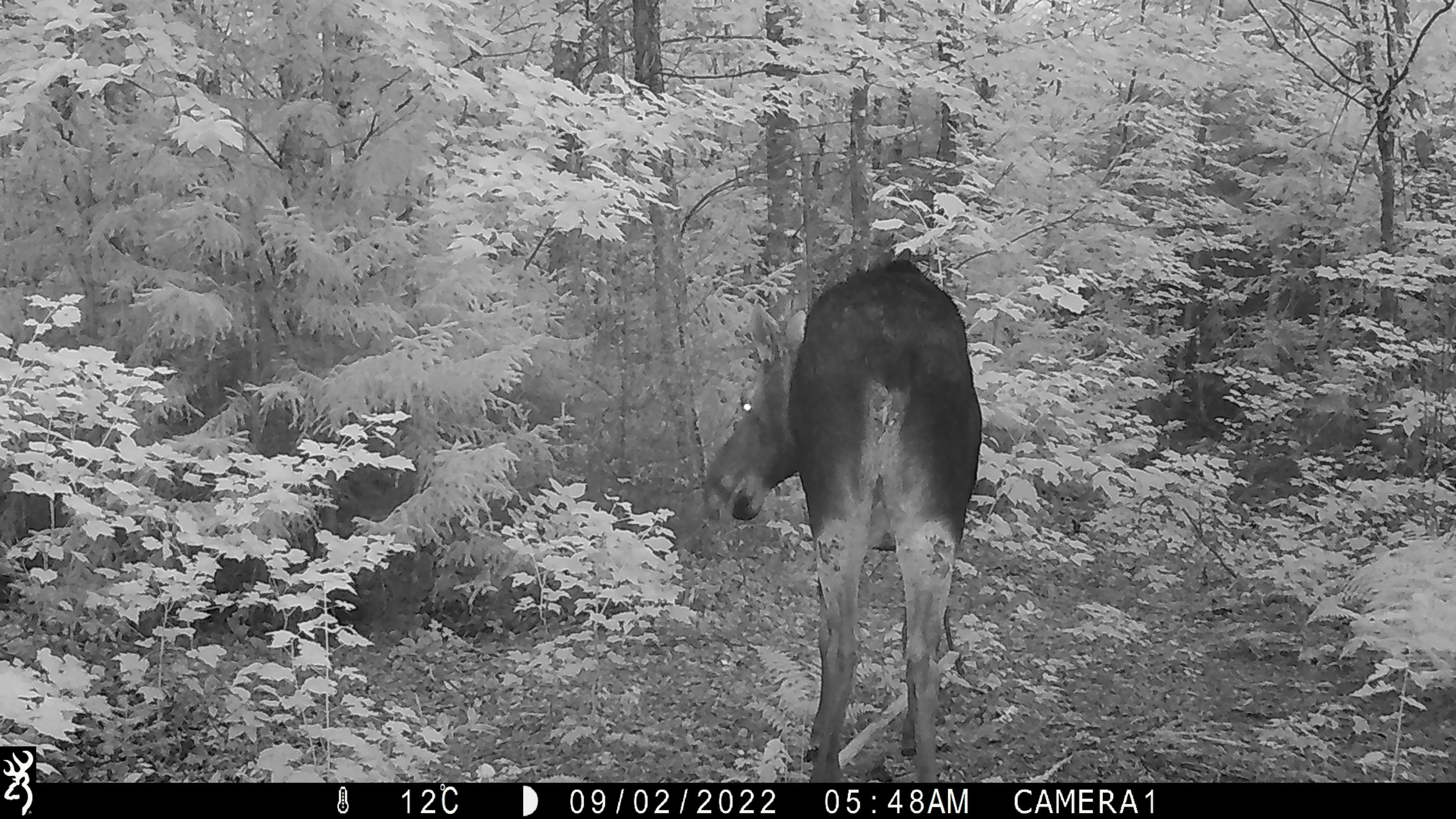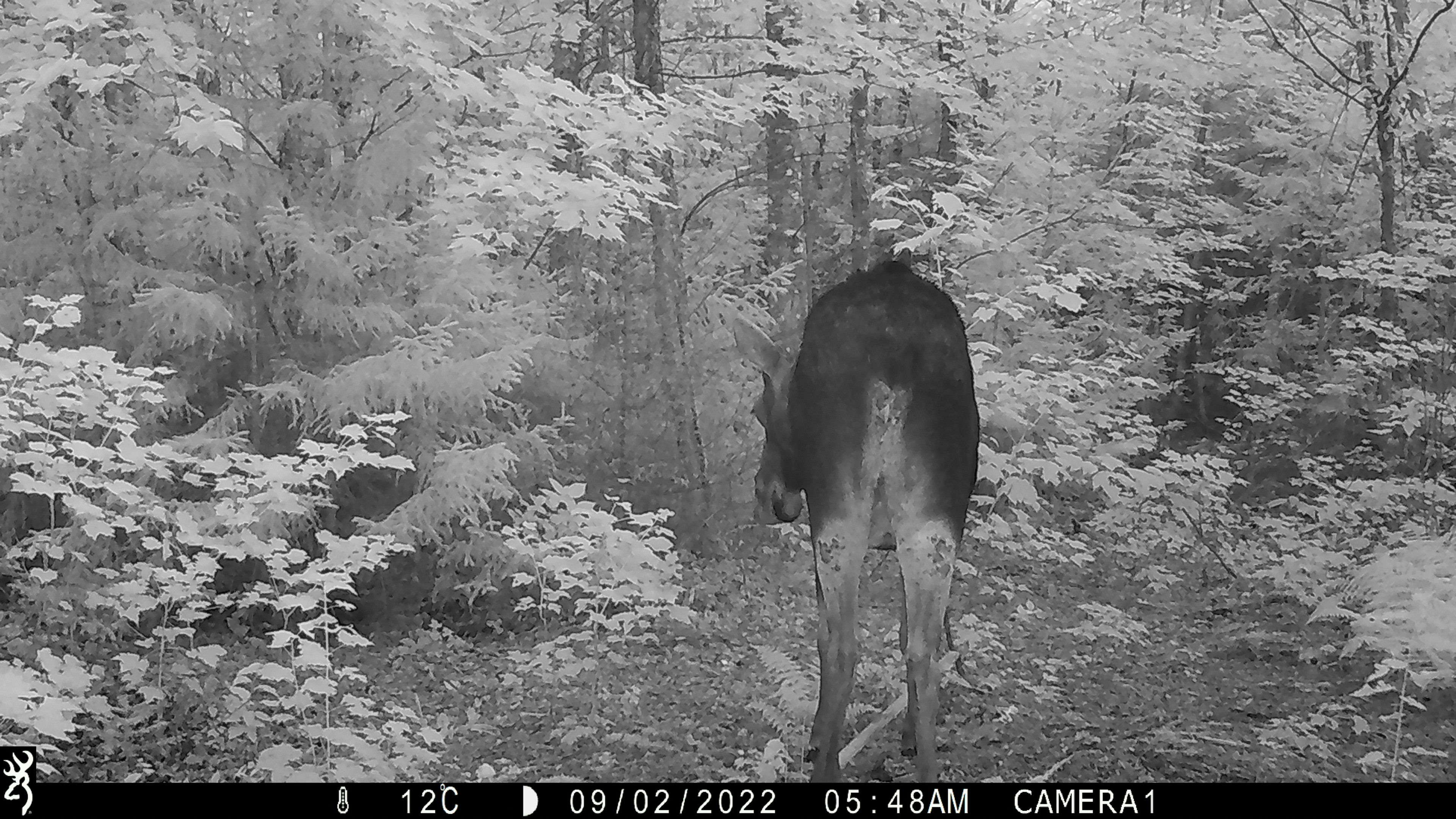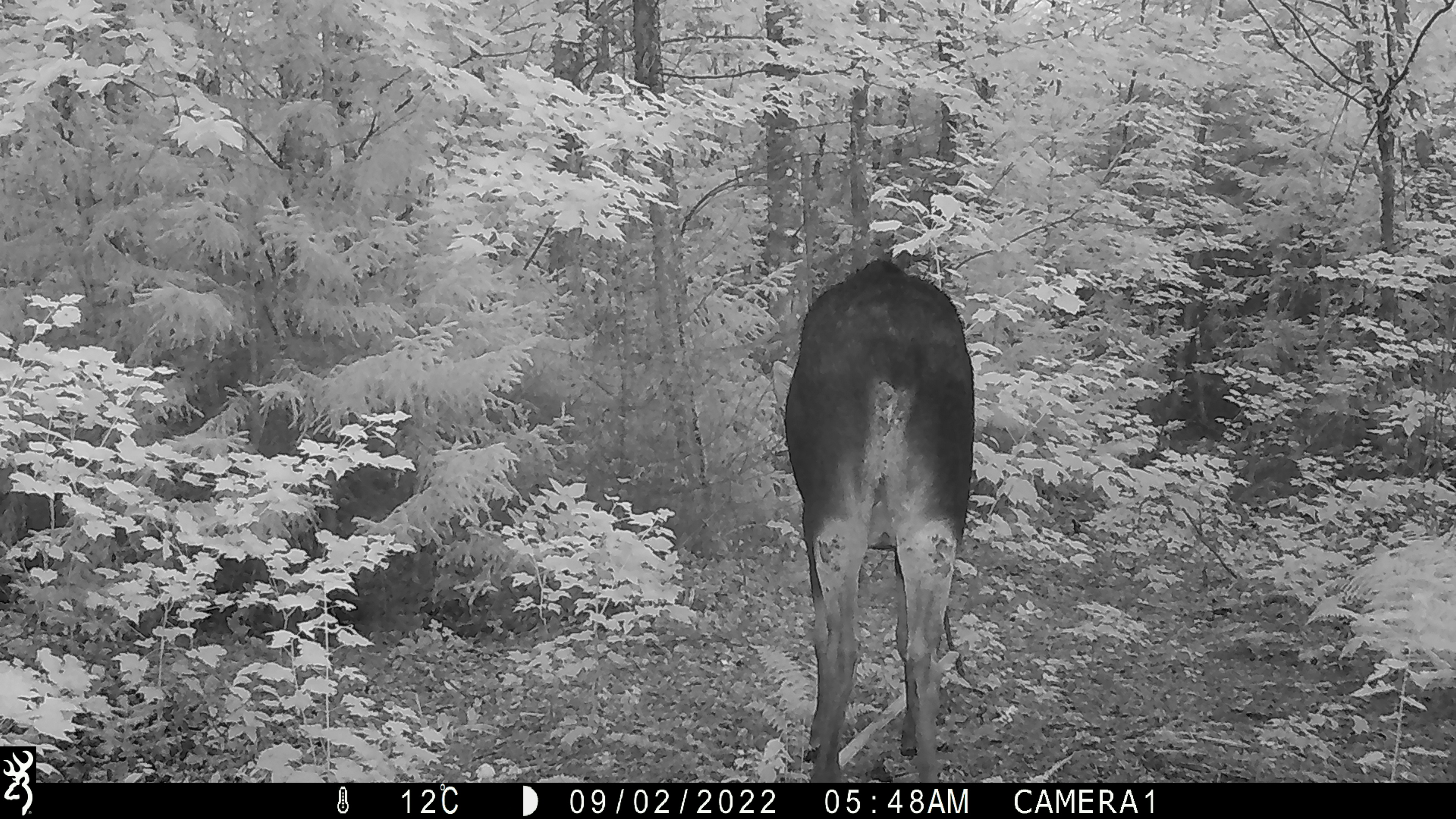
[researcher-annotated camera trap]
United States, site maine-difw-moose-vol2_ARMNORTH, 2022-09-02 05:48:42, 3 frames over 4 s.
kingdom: Animalia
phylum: Chordata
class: Mammalia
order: Artiodactyla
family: Cervidae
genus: Alces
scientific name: Alces alces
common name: moose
Moose (Alces alces).